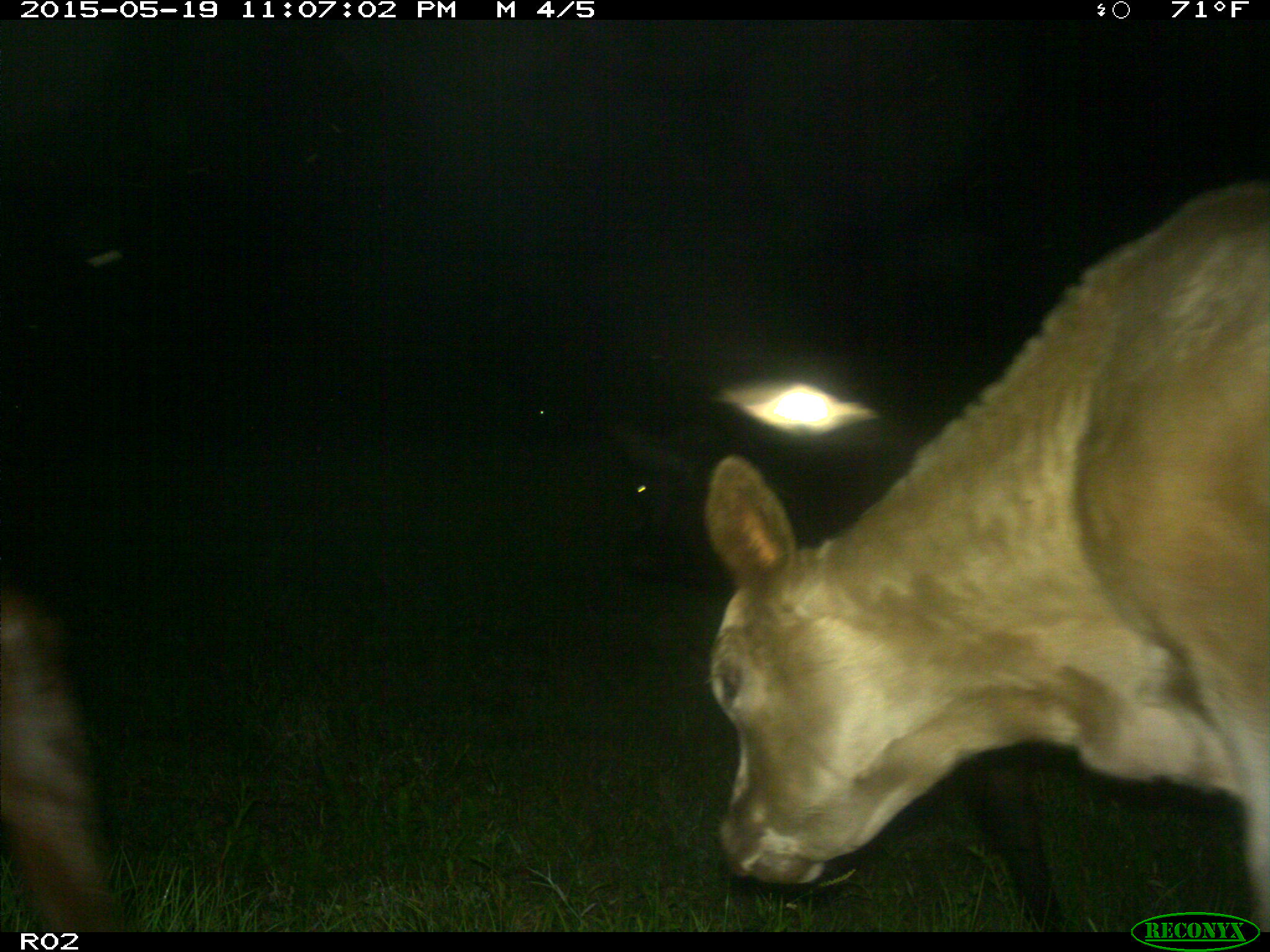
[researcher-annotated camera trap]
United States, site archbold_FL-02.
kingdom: Animalia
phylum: Chordata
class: Mammalia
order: Artiodactyla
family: Bovidae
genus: Bos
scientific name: Bos taurus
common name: domestic cow